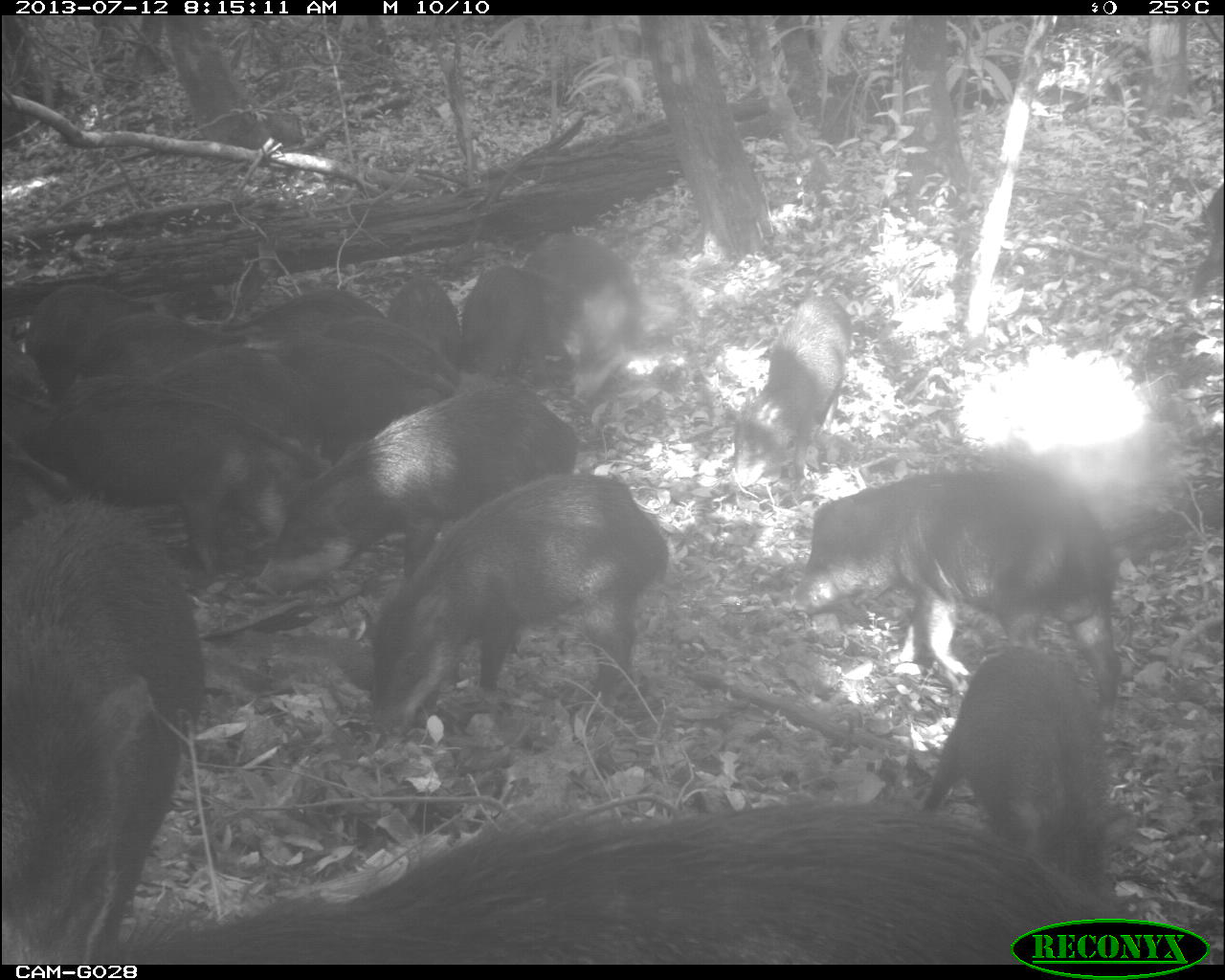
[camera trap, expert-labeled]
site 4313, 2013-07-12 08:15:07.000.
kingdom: Animalia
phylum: Chordata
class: Mammalia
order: Artiodactyla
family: Tayassuidae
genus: Tayassu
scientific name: Tayassu pecari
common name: white-lipped peccary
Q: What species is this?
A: Tayassu pecari (white-lipped peccary).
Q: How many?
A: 20.